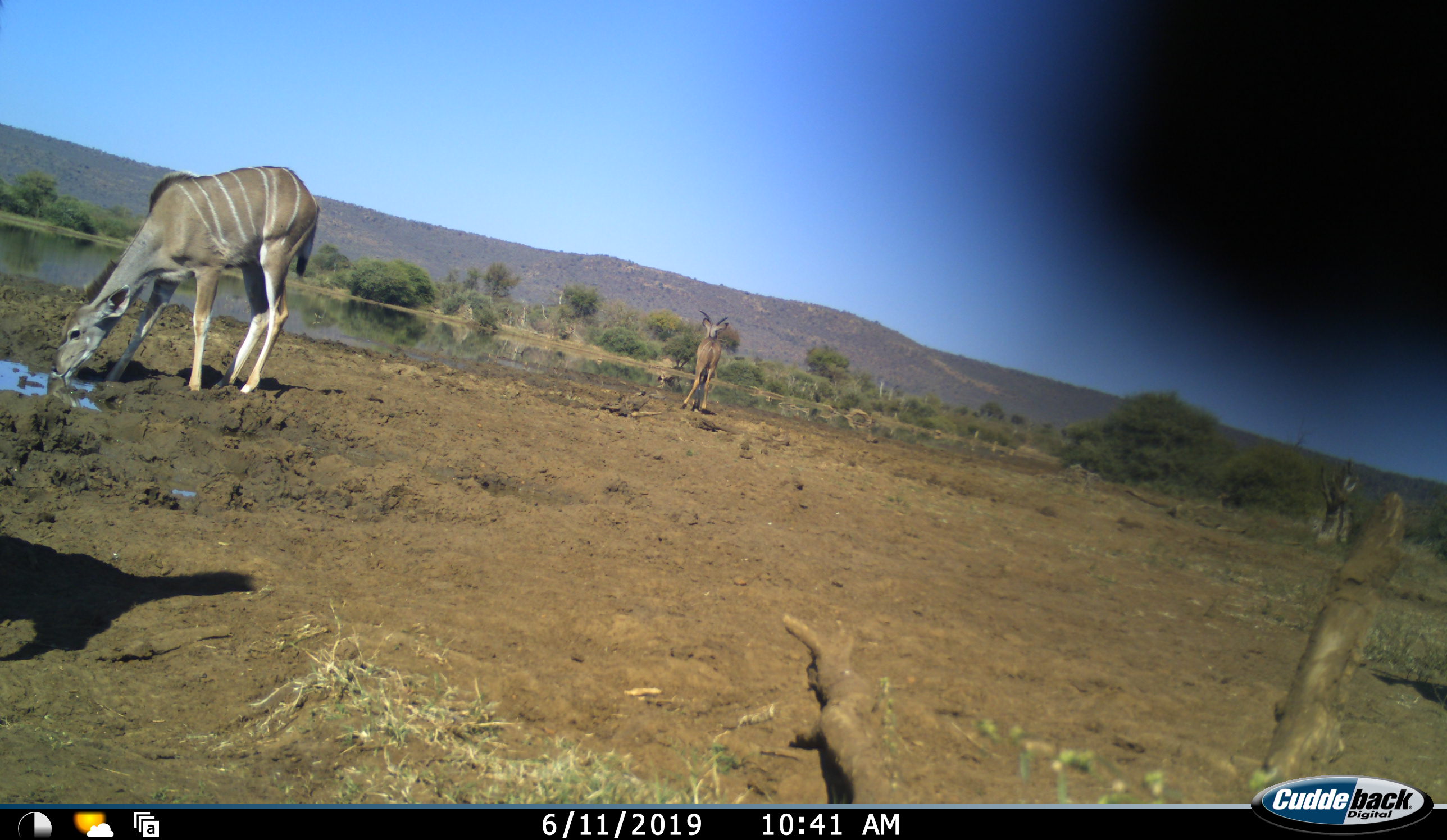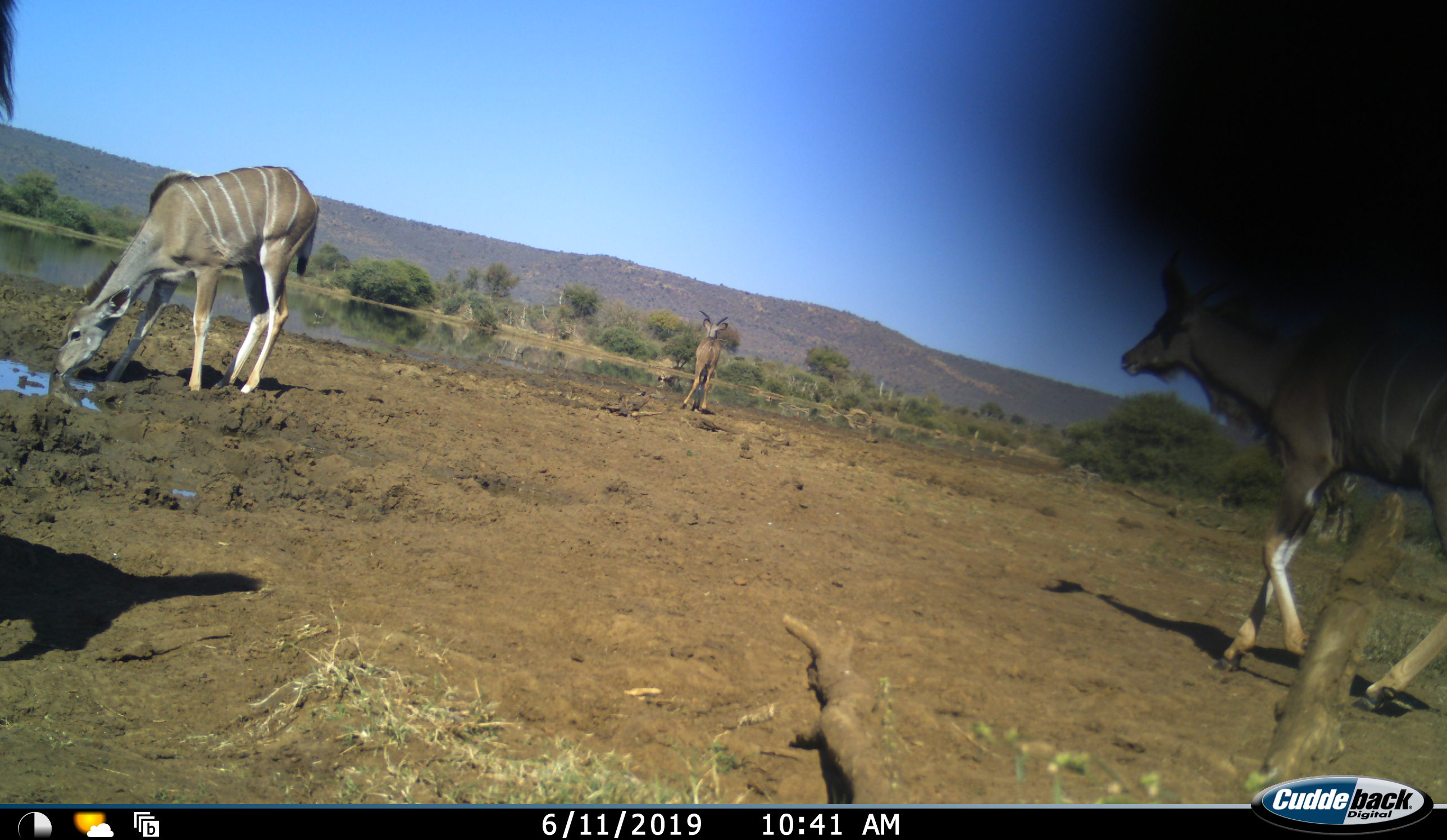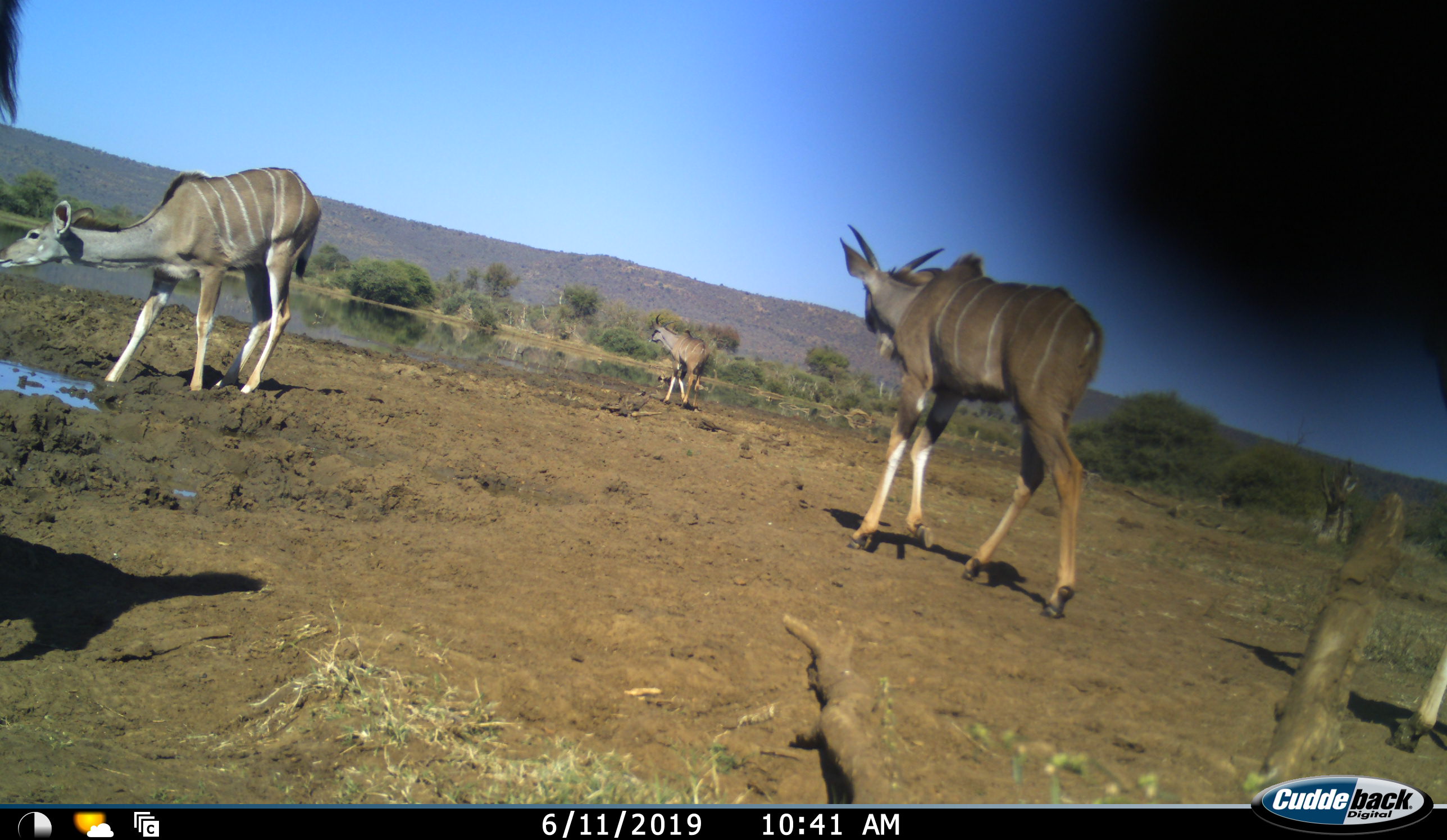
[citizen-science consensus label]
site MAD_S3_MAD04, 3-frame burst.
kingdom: Animalia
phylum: Chordata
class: Mammalia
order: Artiodactyla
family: Bovidae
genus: Tragelaphus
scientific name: Tragelaphus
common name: kudu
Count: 4.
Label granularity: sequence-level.